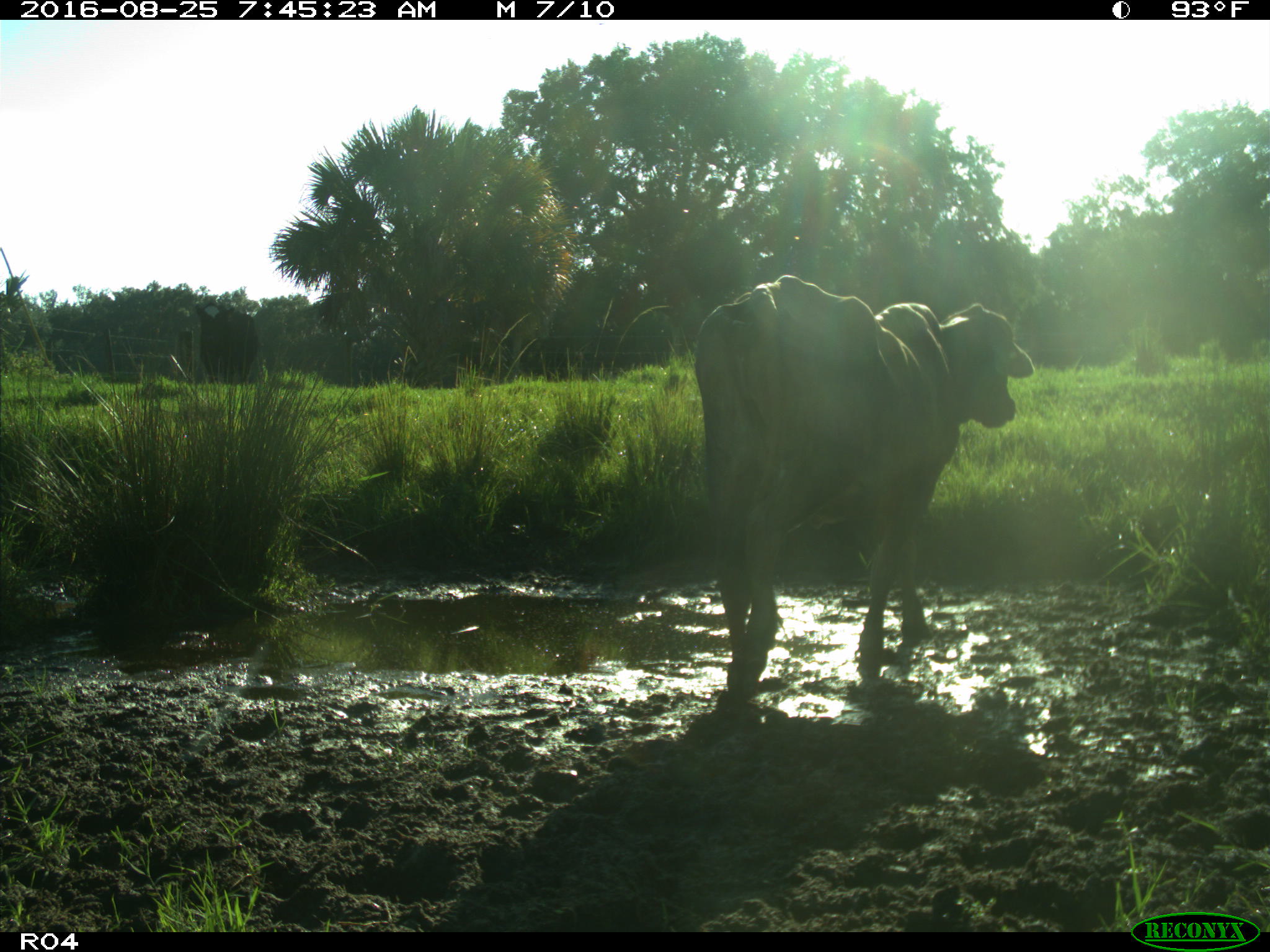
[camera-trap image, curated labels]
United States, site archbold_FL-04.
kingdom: Animalia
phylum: Chordata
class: Mammalia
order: Artiodactyla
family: Bovidae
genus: Bos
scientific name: Bos taurus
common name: domestic cow